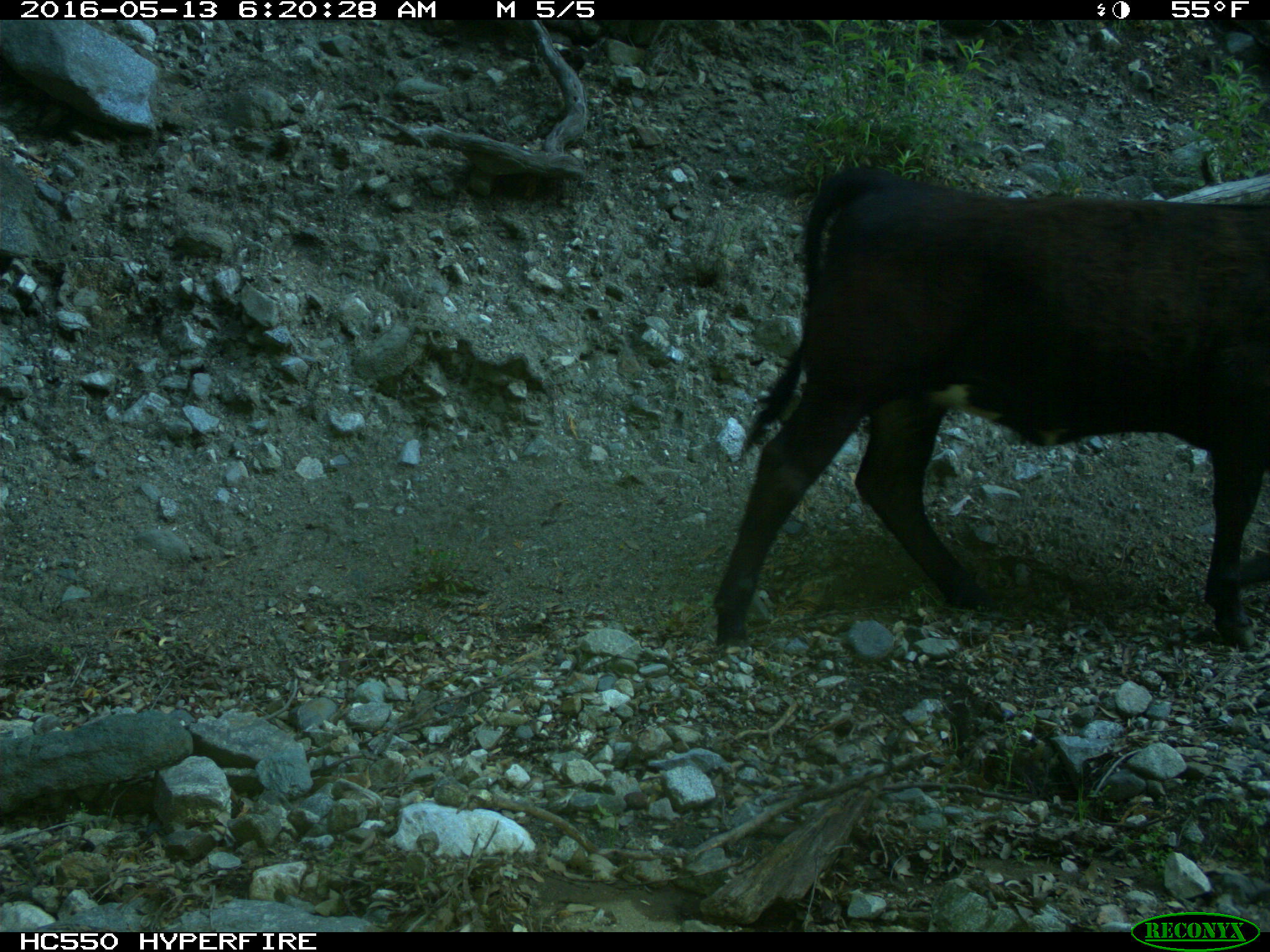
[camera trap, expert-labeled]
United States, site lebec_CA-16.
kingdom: Animalia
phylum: Chordata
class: Mammalia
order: Artiodactyla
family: Bovidae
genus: Bos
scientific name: Bos taurus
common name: domestic cow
Bos taurus (domestic cow).